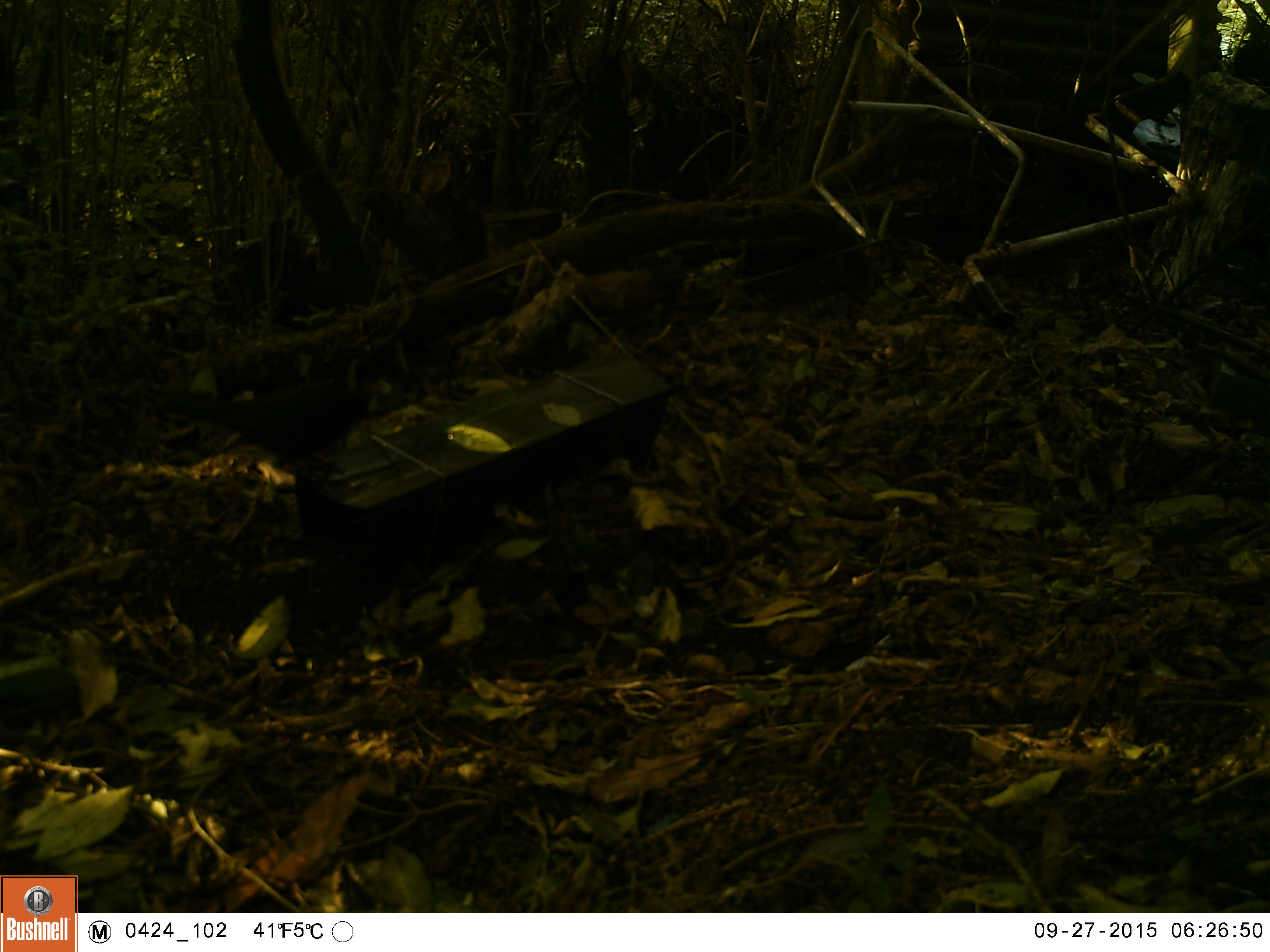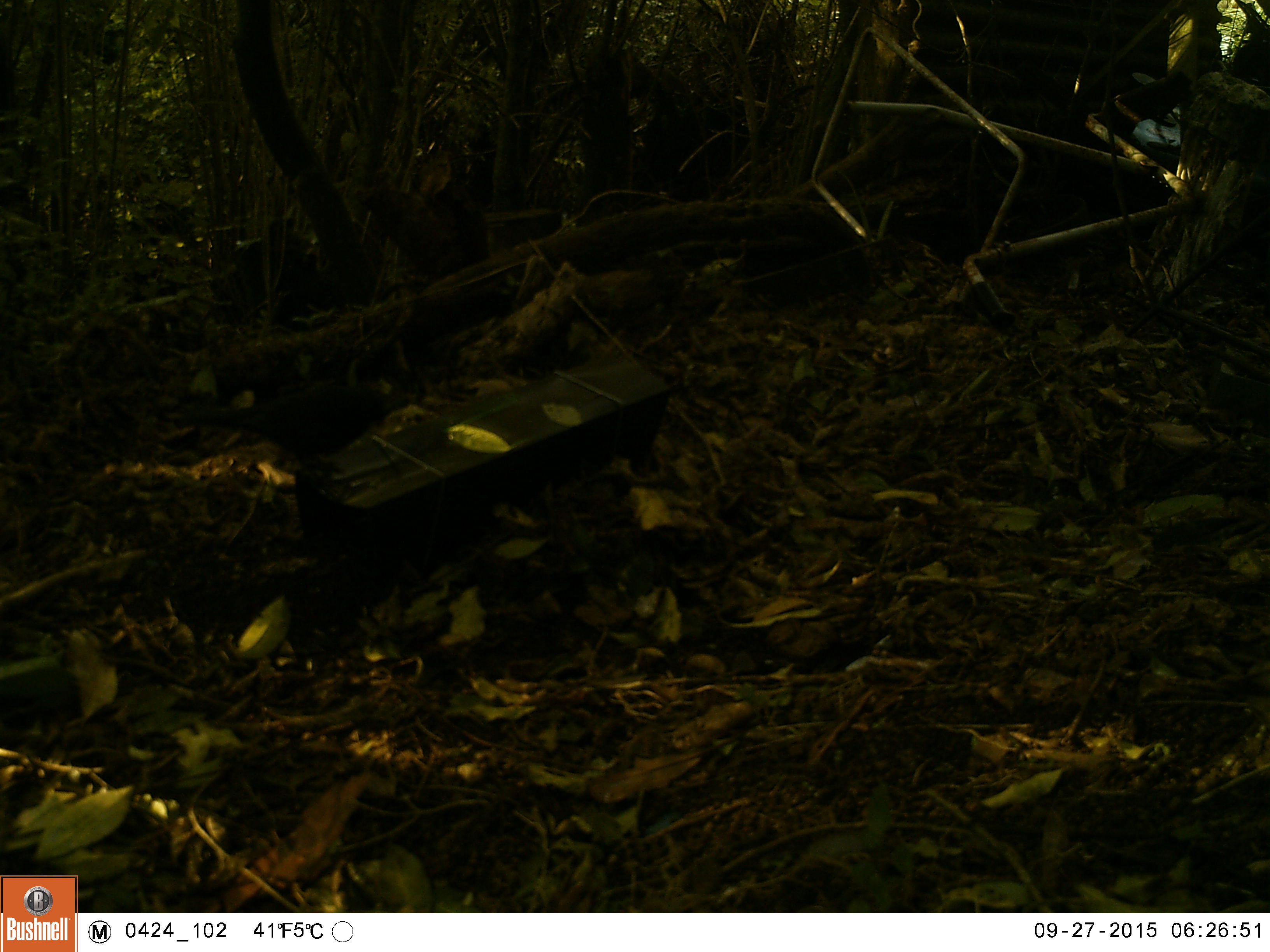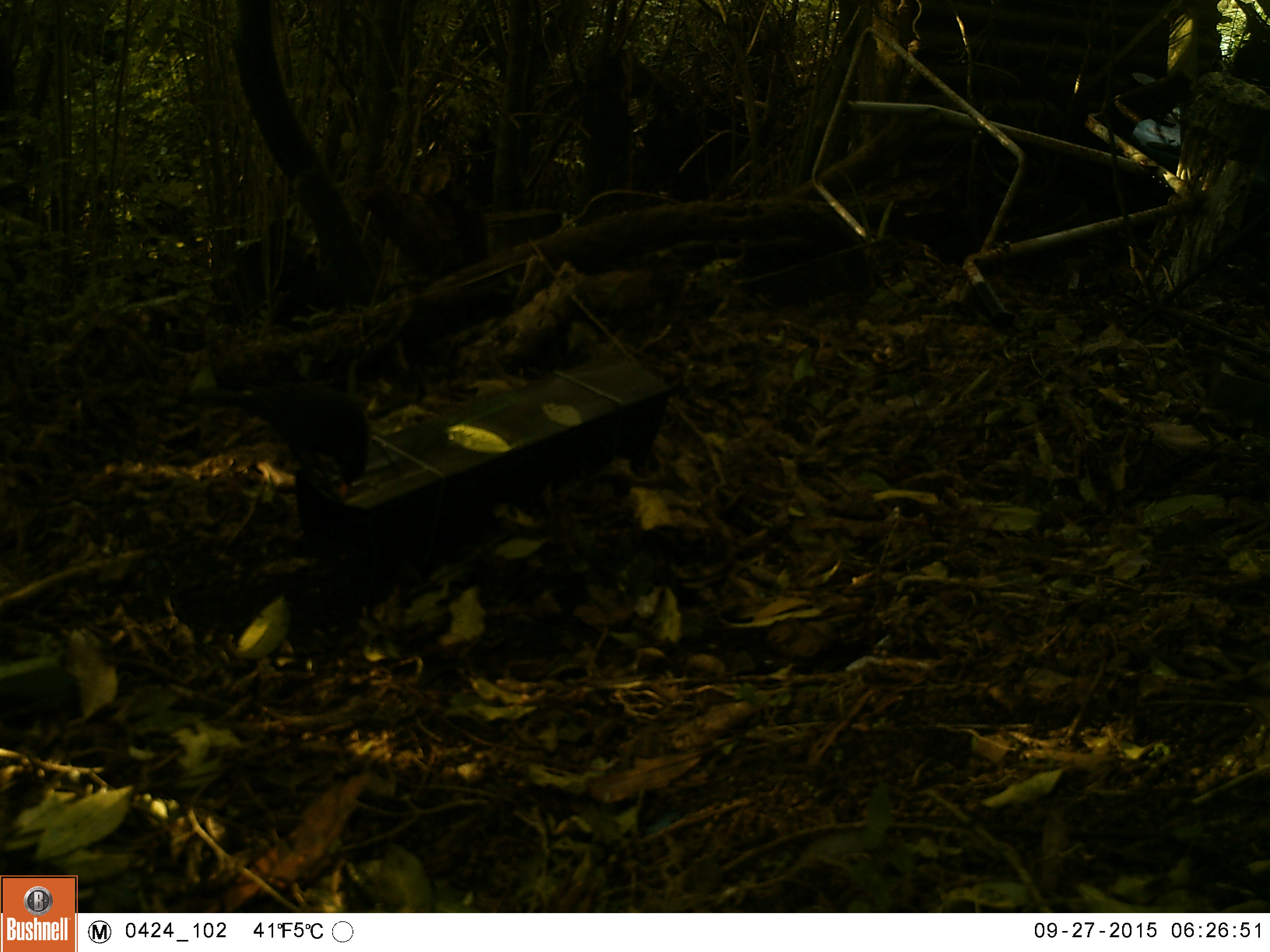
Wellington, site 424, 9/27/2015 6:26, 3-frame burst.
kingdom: Animalia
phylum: Chordata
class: Aves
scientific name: Aves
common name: bird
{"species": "bird (Aves)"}